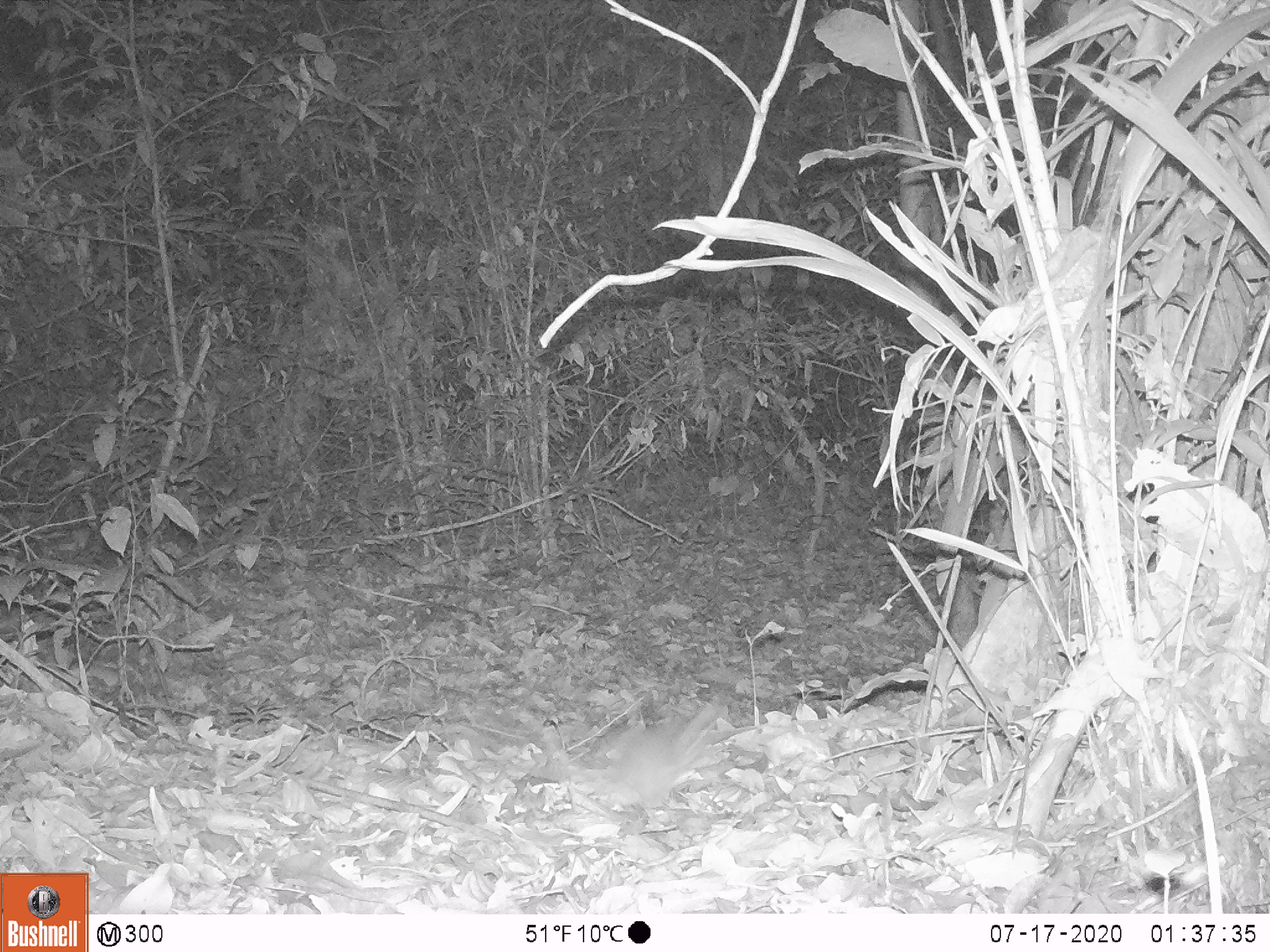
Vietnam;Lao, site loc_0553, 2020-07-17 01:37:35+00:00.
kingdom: Animalia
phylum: Chordata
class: Mammalia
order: Rodentia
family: Muridae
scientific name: Muridae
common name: old-world mice and rats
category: unidentified murid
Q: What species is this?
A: Unidentified murid (old-world mice and rats) (Muridae).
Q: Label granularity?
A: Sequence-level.